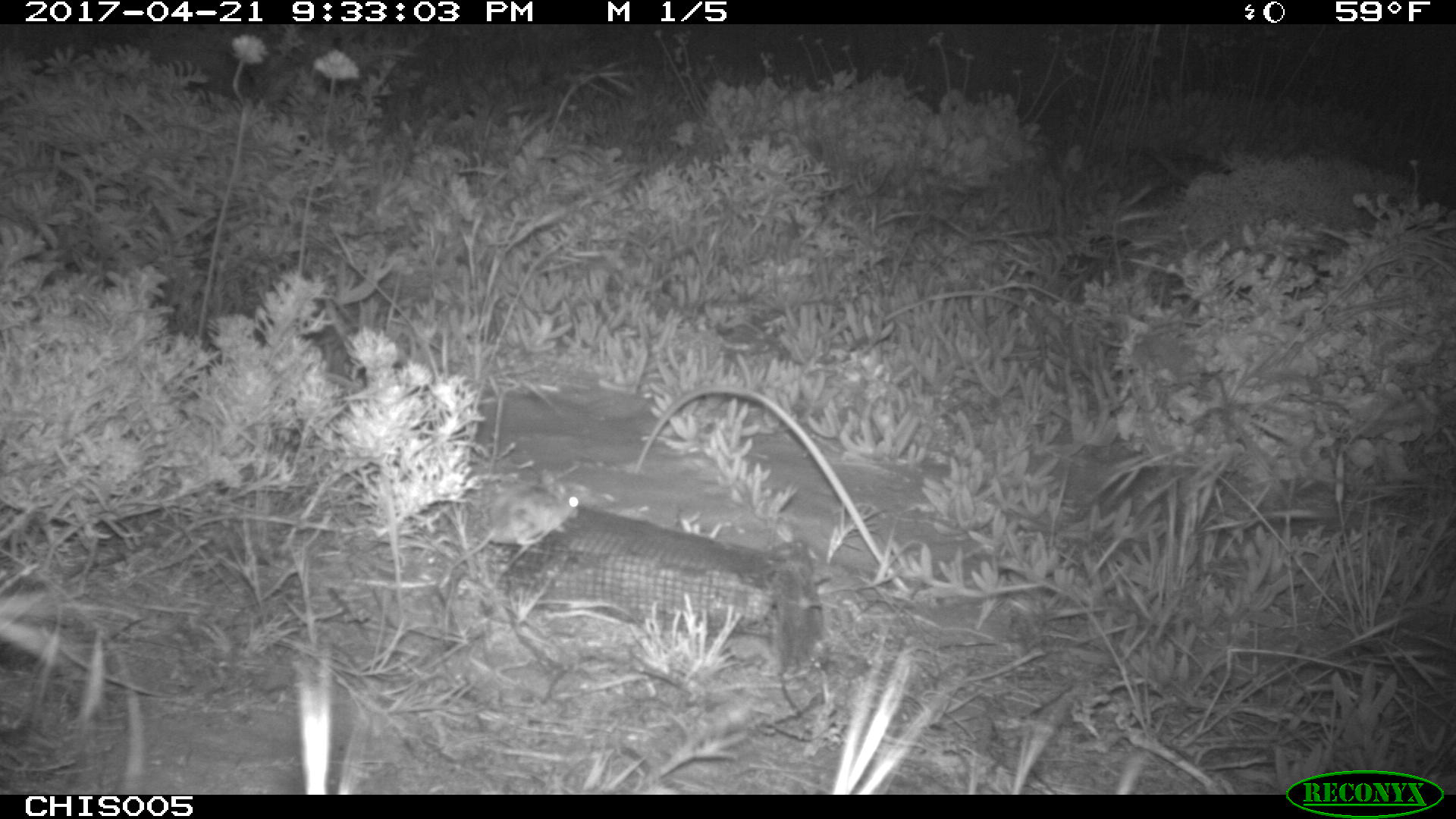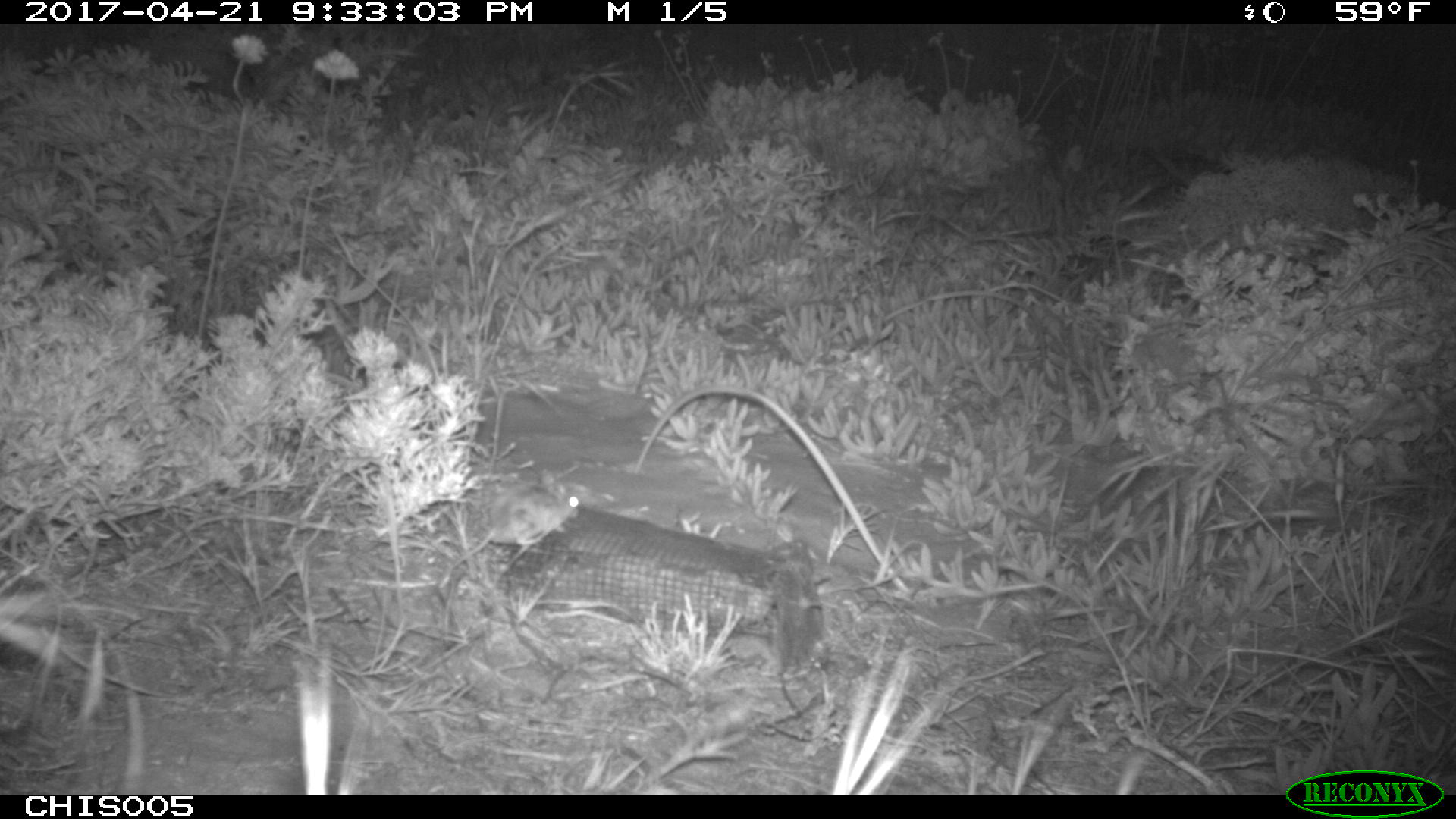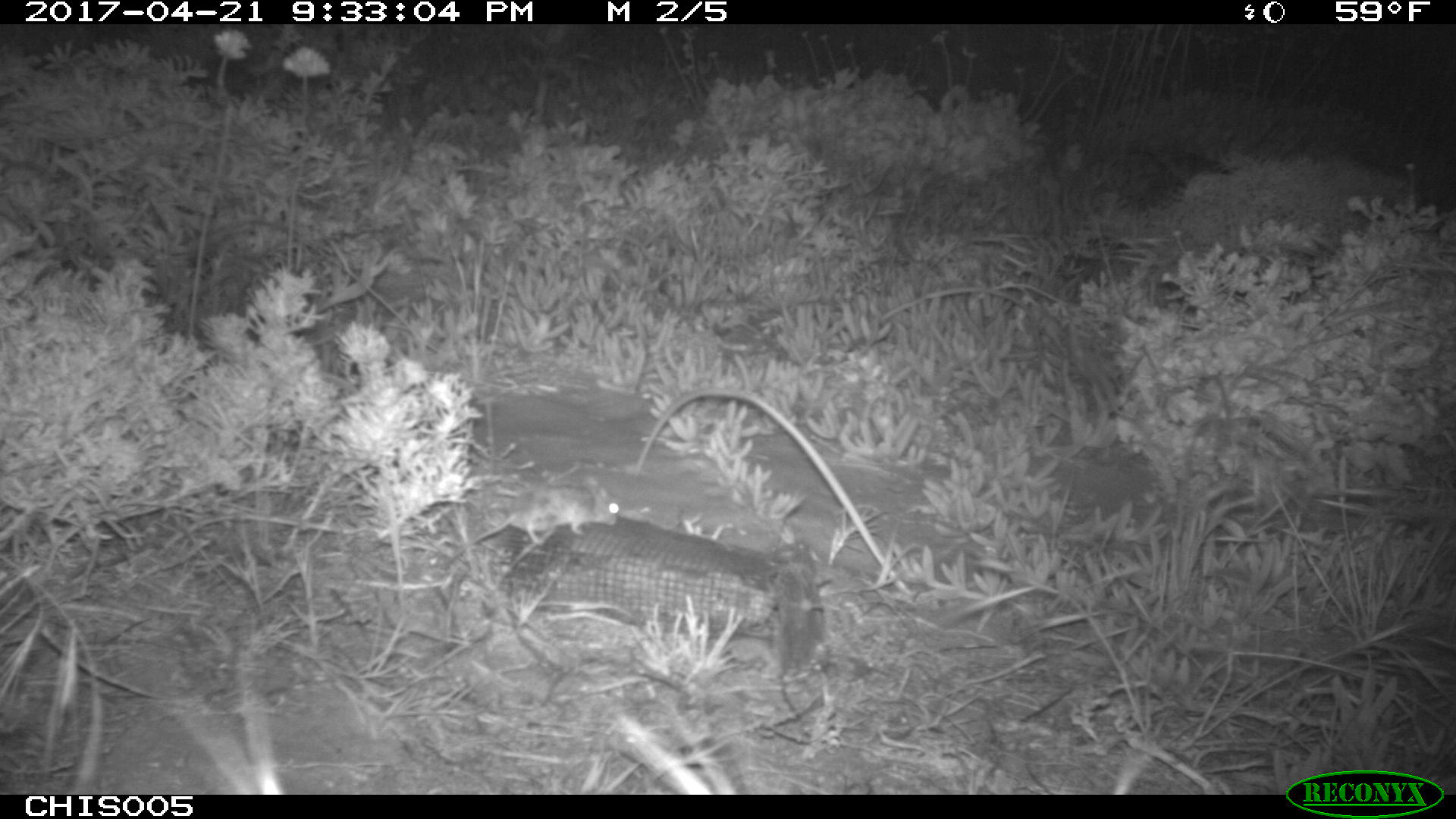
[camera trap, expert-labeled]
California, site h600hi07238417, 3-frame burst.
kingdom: Animalia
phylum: Chordata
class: Mammalia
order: Rodentia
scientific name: Rodentia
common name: rodent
Rodent (Rodentia).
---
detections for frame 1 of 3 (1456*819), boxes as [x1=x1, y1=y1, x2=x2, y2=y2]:
rodent: [x1=450, y1=469, x2=579, y2=569]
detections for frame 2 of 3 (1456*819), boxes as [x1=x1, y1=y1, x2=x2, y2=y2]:
rodent: [x1=438, y1=485, x2=581, y2=588]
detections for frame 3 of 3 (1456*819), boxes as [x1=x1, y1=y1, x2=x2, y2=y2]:
rodent: [x1=438, y1=475, x2=620, y2=566]